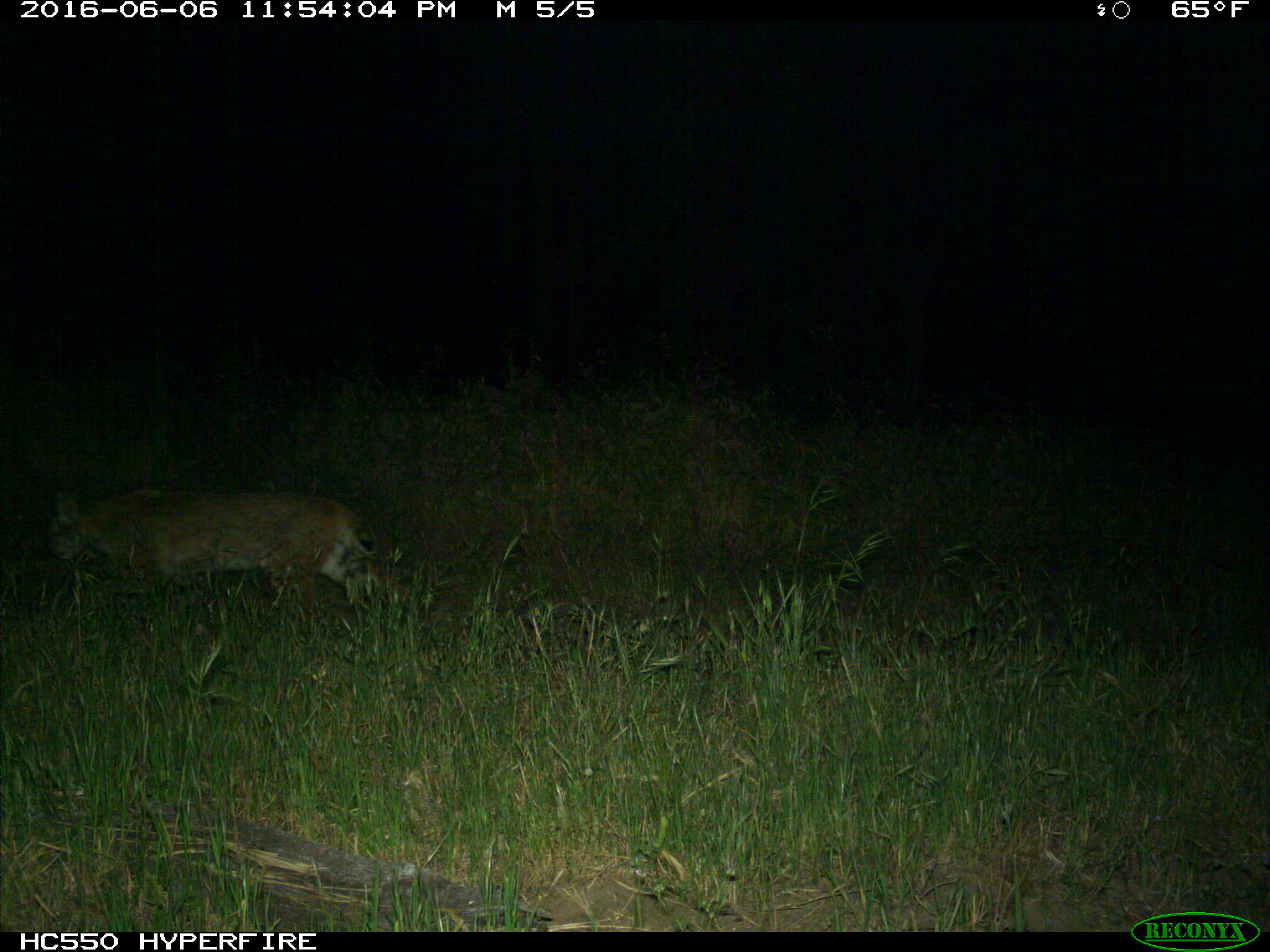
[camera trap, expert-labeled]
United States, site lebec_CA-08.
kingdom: Animalia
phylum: Chordata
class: Mammalia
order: Carnivora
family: Felidae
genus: Lynx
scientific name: Lynx rufus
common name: bobcat